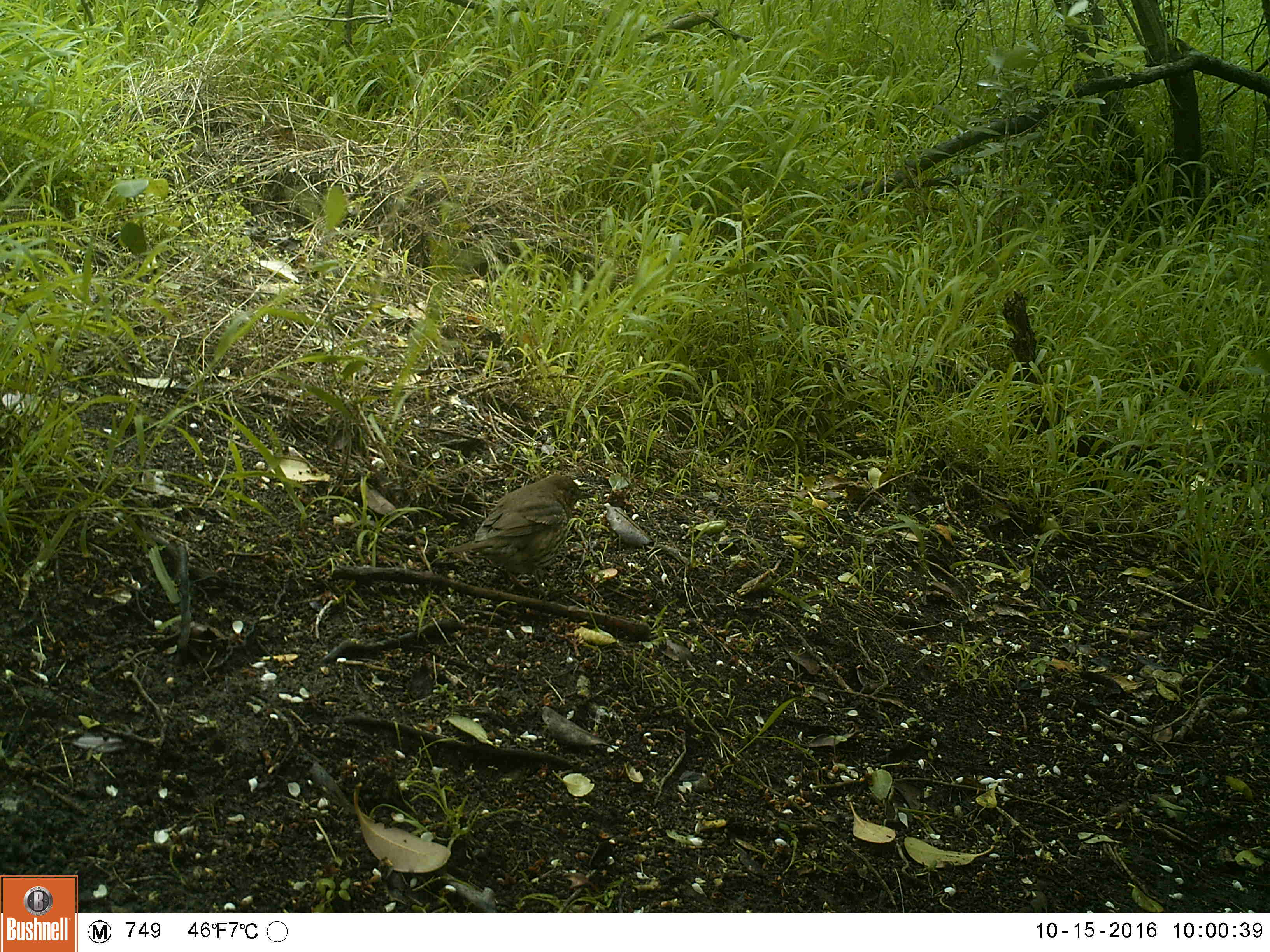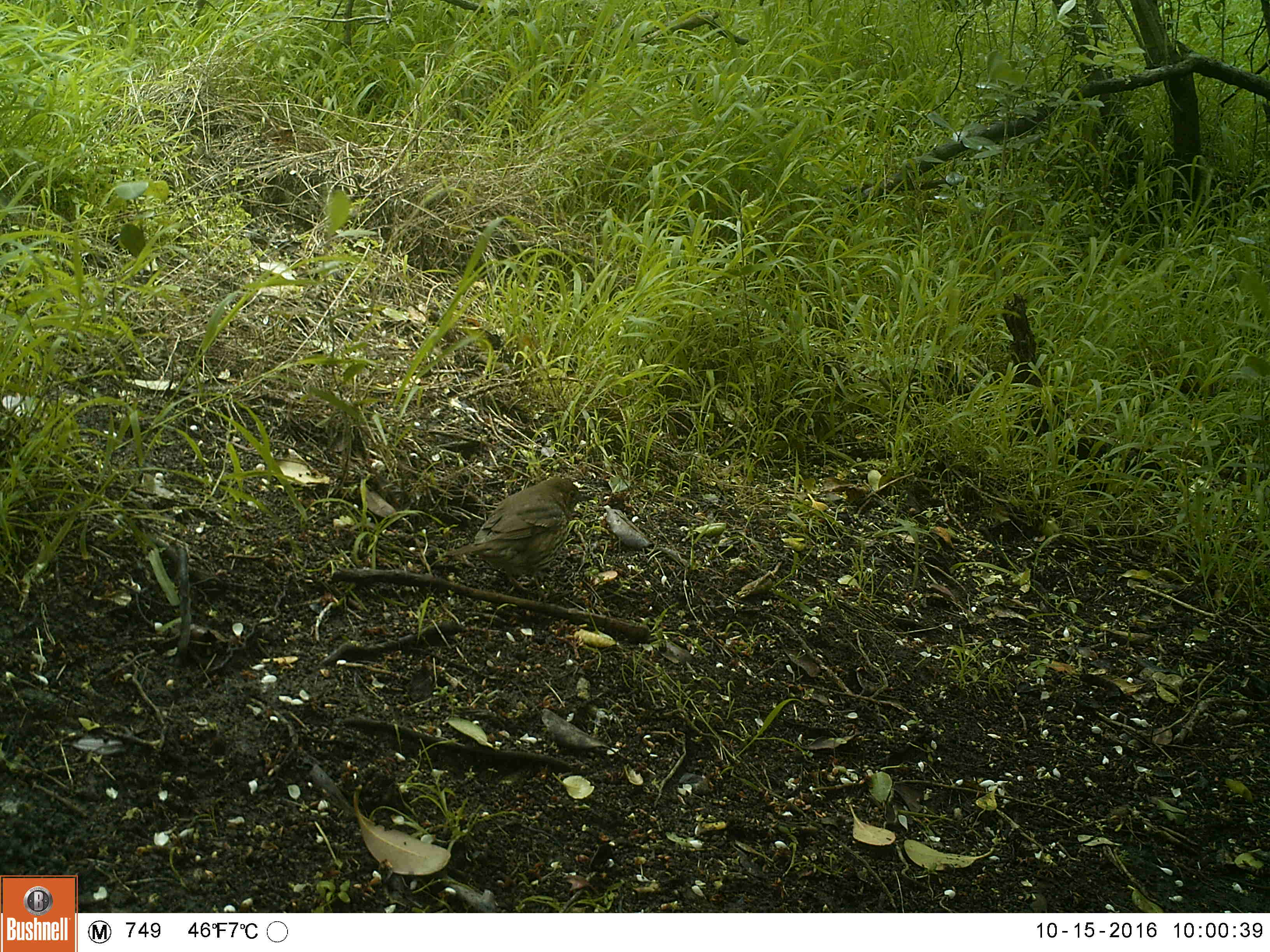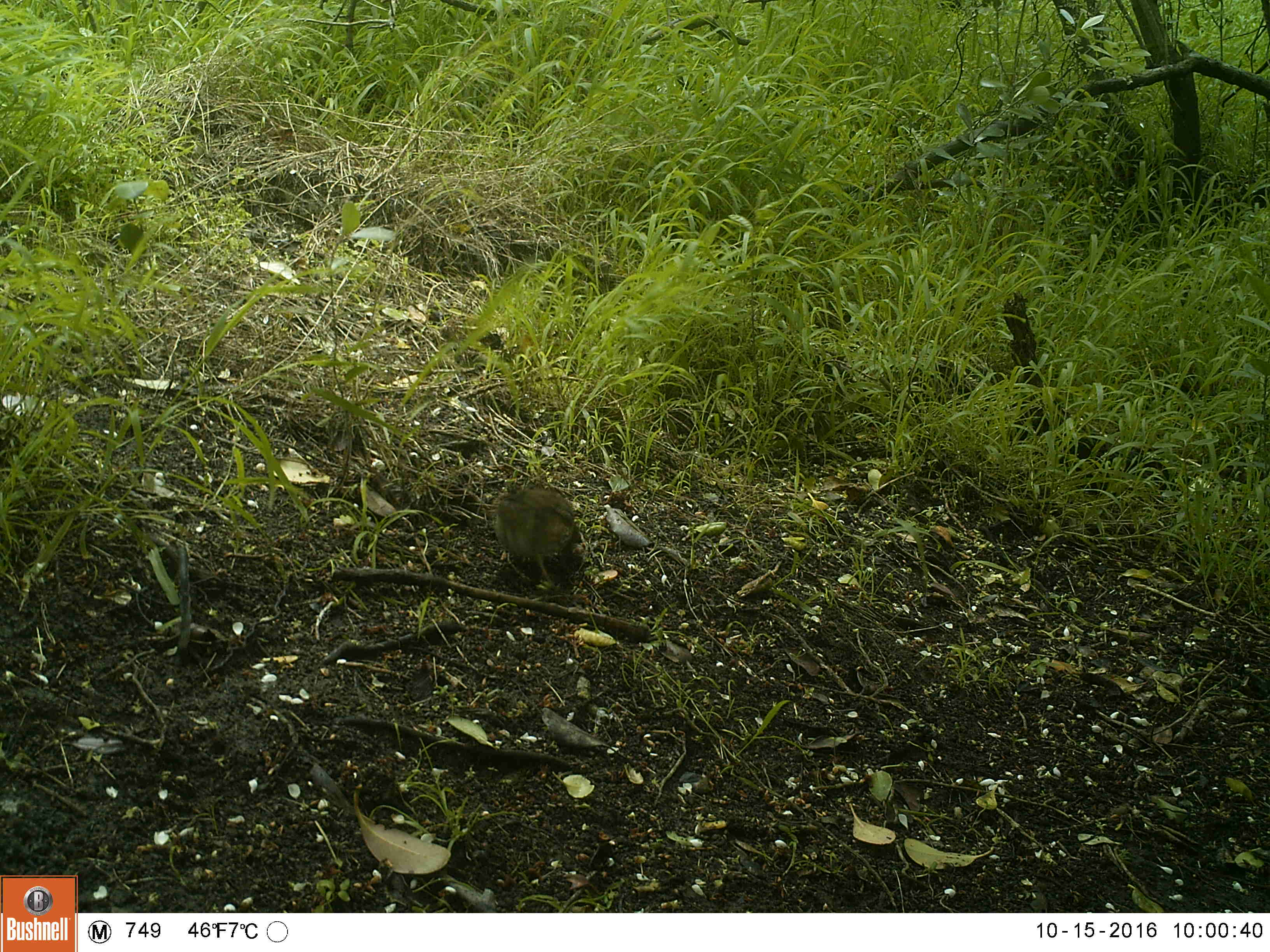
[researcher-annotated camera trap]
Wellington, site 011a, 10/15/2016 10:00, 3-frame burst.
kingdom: Animalia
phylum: Chordata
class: Aves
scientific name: Aves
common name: bird